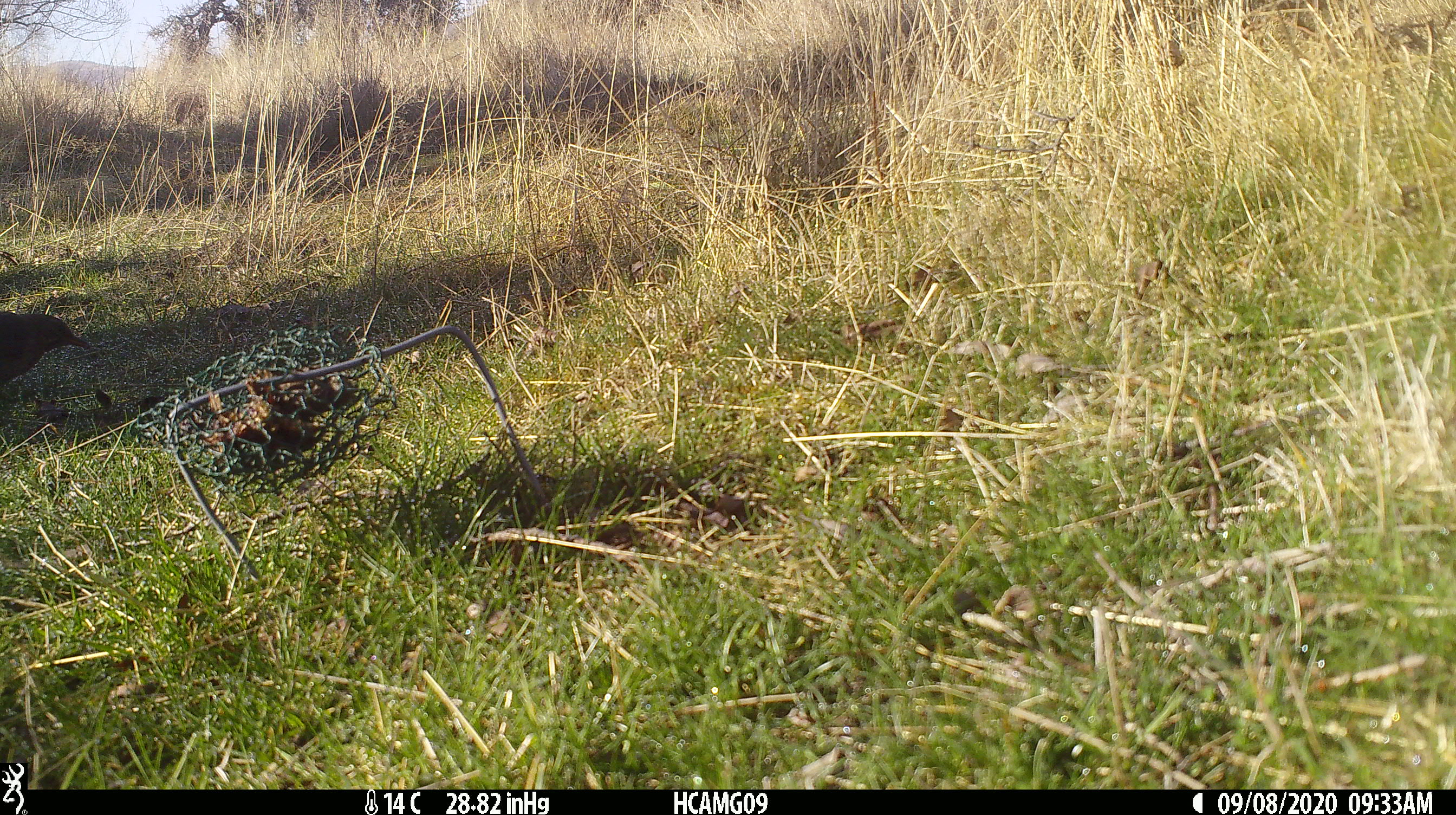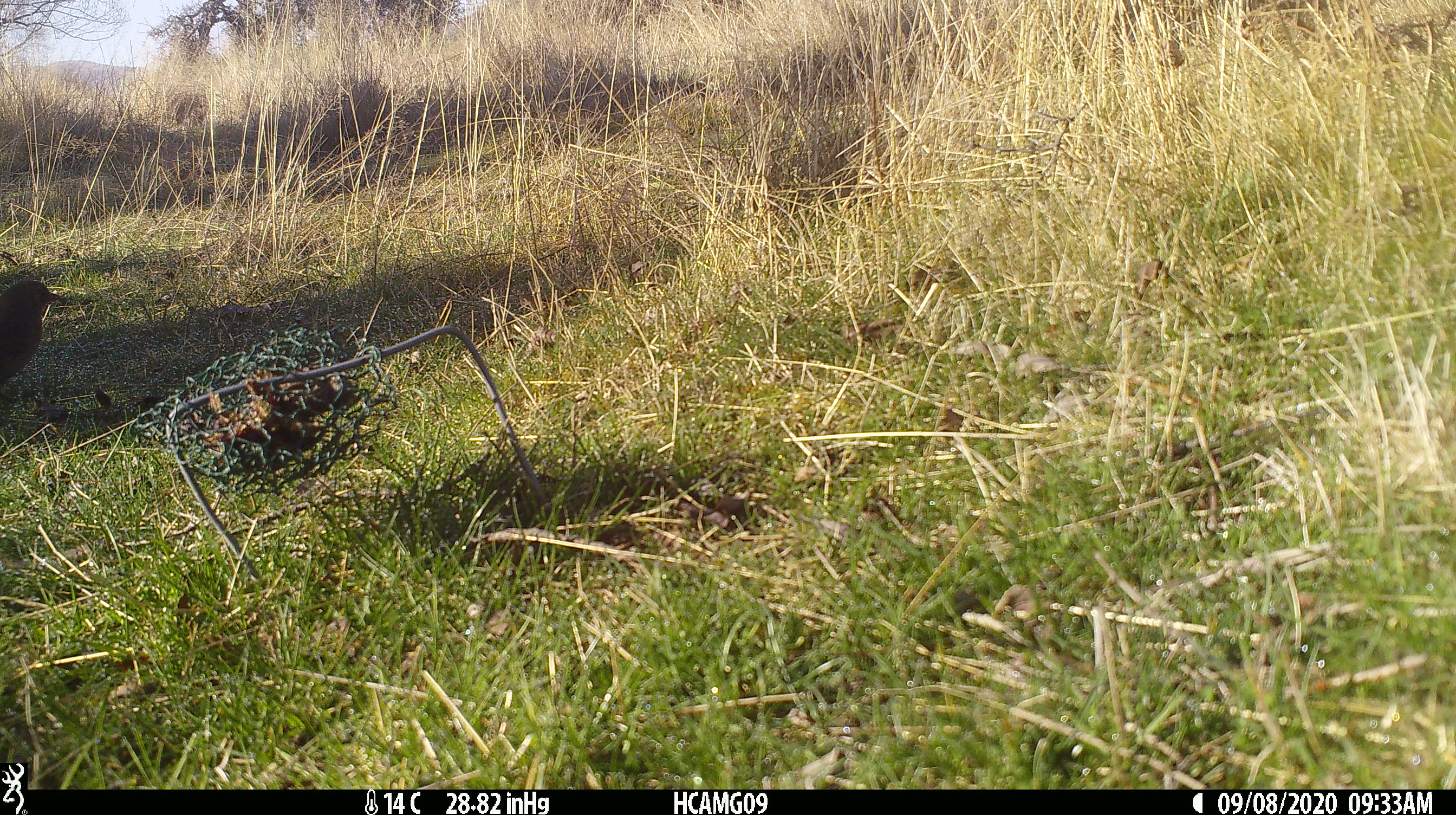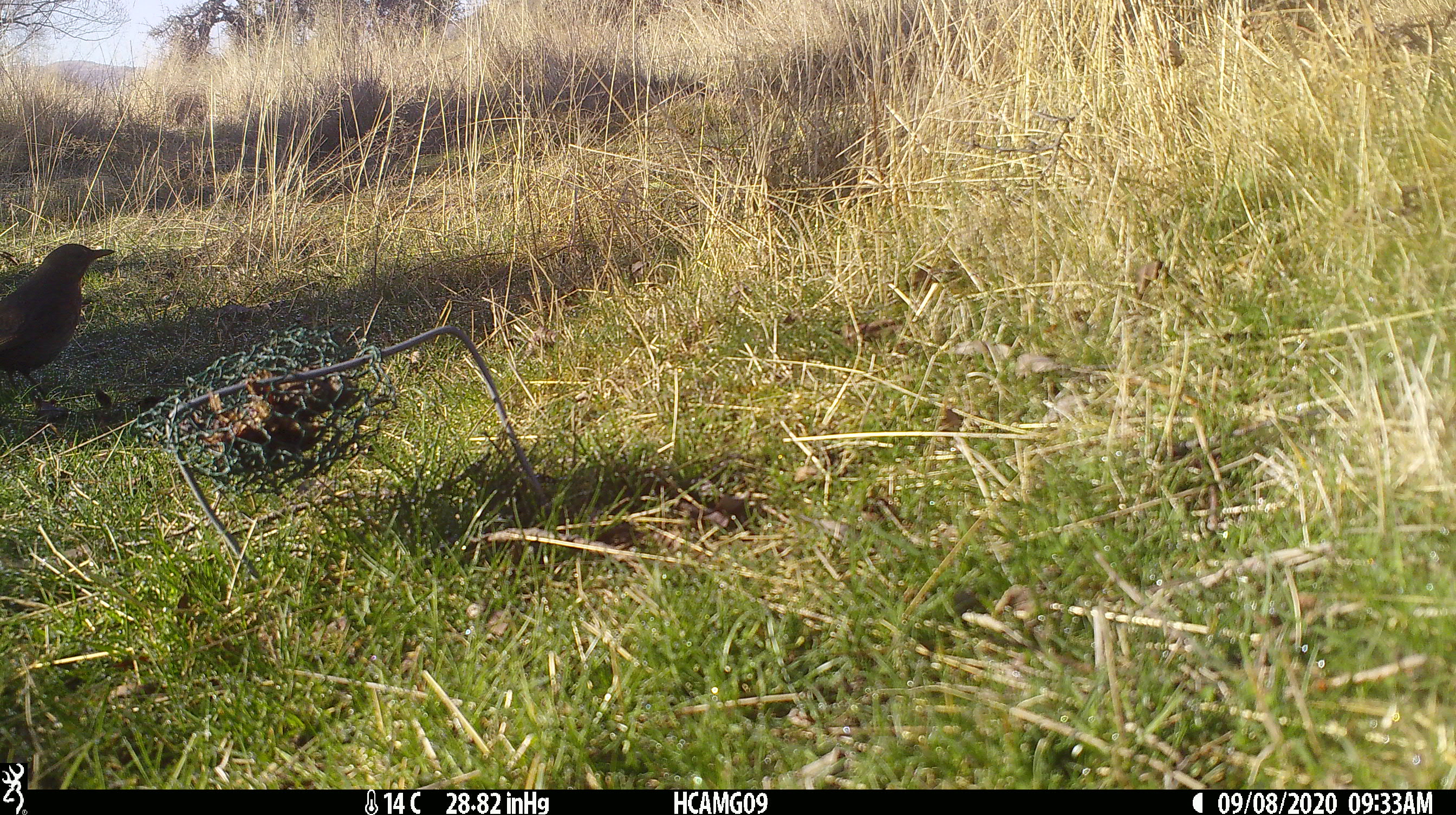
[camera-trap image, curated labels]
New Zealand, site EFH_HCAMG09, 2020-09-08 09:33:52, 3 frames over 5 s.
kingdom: Animalia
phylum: Chordata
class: Aves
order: Passeriformes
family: Turdidae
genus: Turdus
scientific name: Turdus merula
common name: eurasian blackbird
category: blackbird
Blackbird (eurasian blackbird) (Turdus merula).